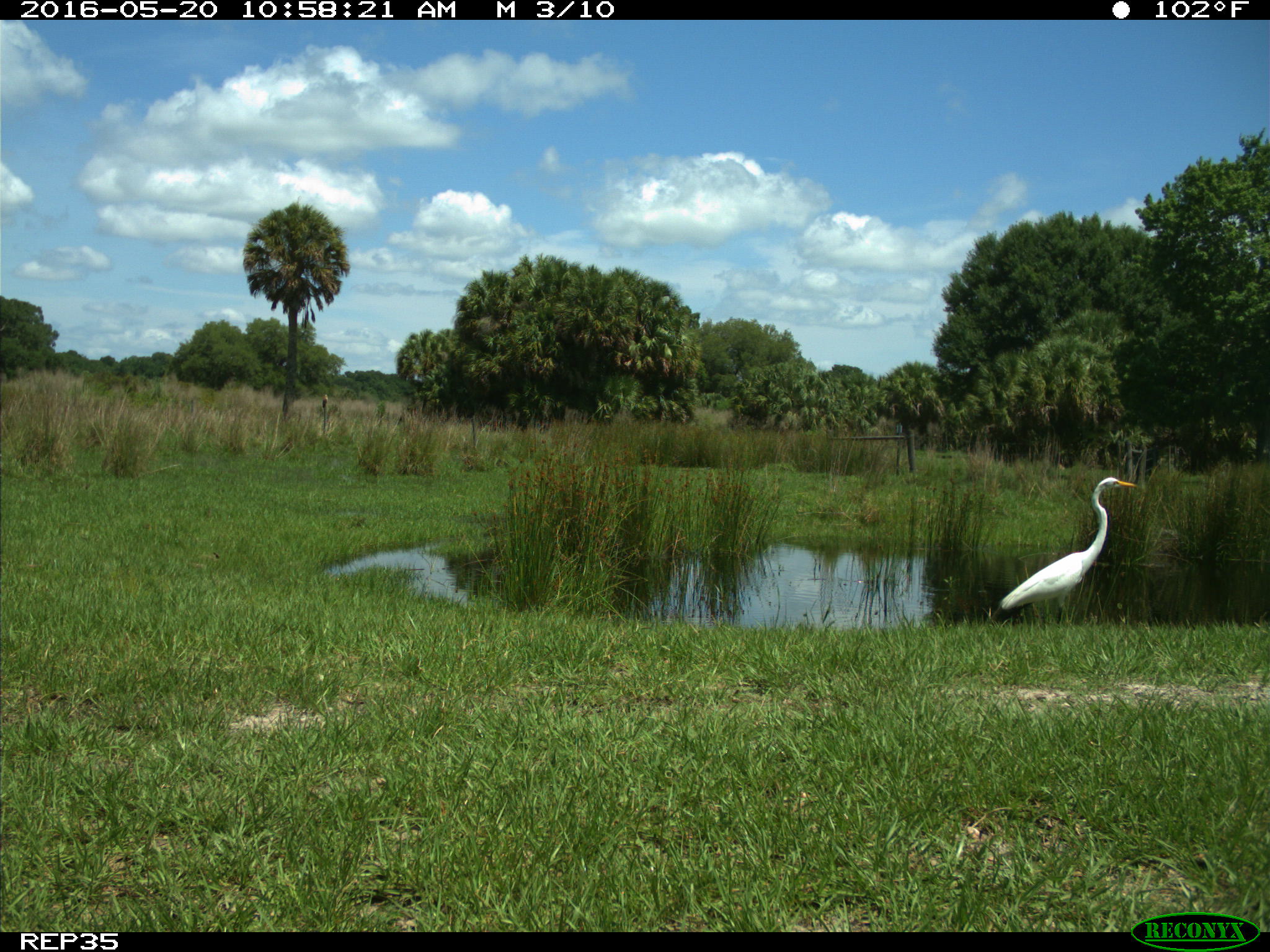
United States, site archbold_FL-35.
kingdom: Animalia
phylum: Chordata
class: Aves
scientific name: Aves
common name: birds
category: unidentified bird